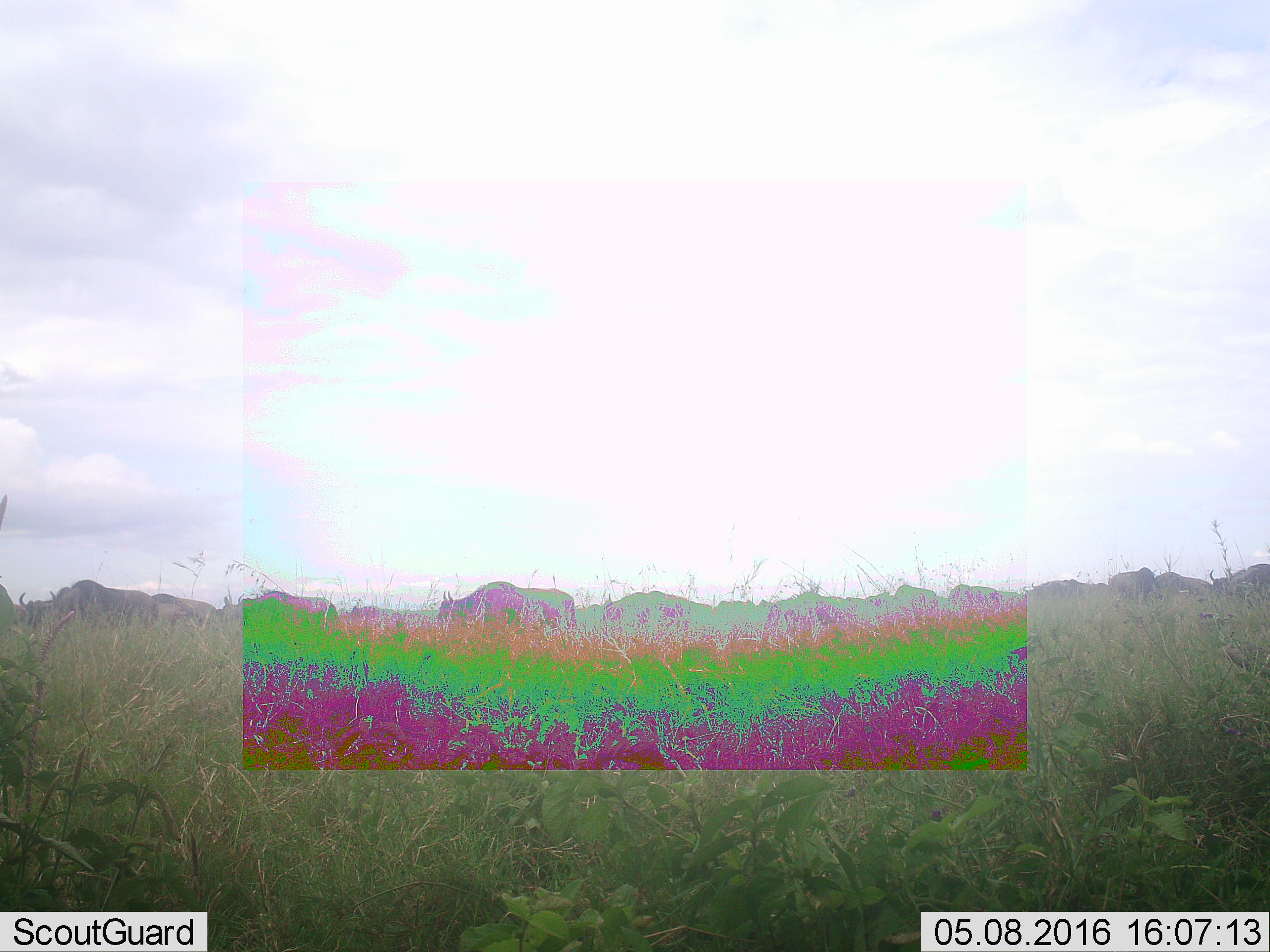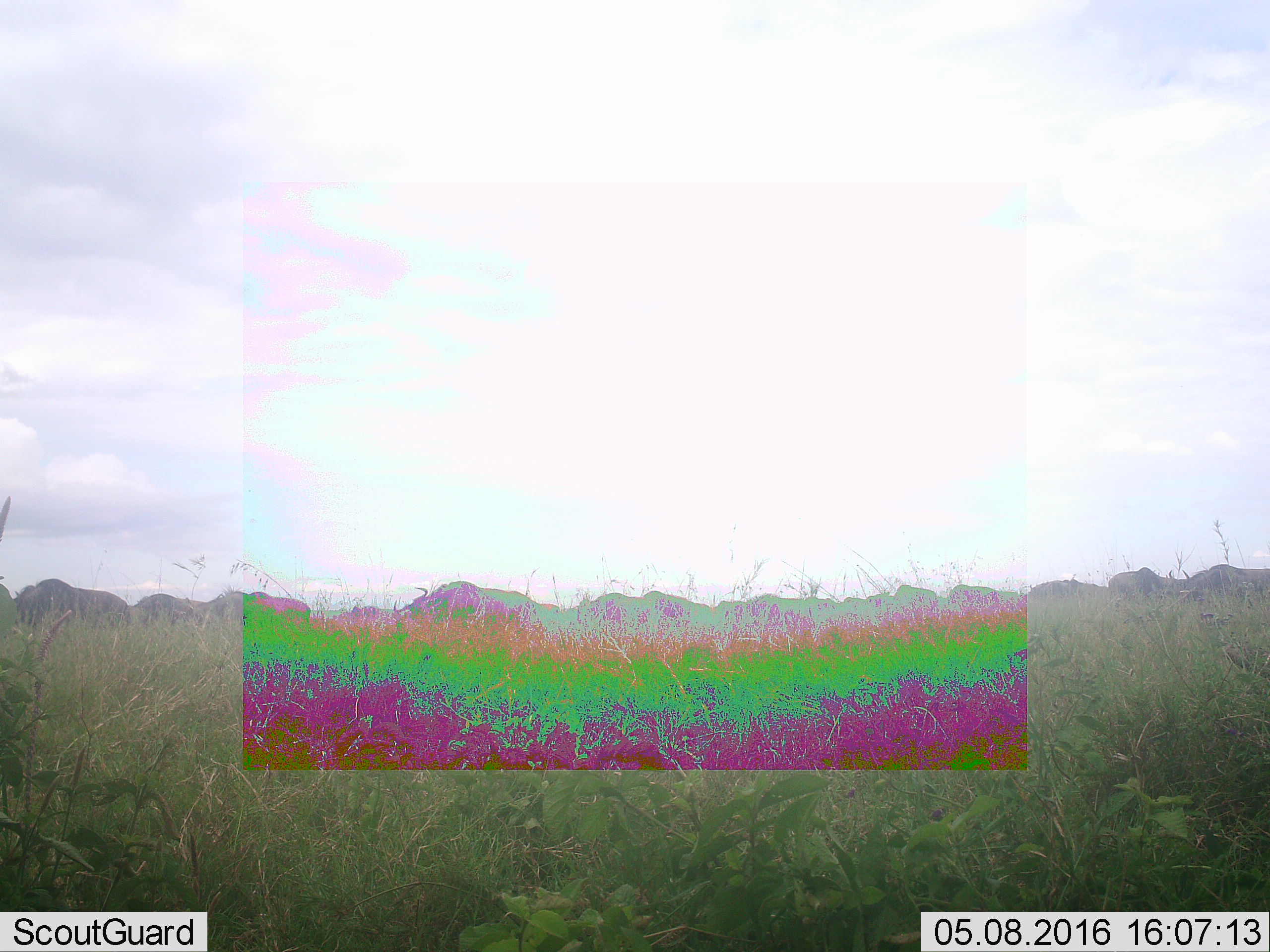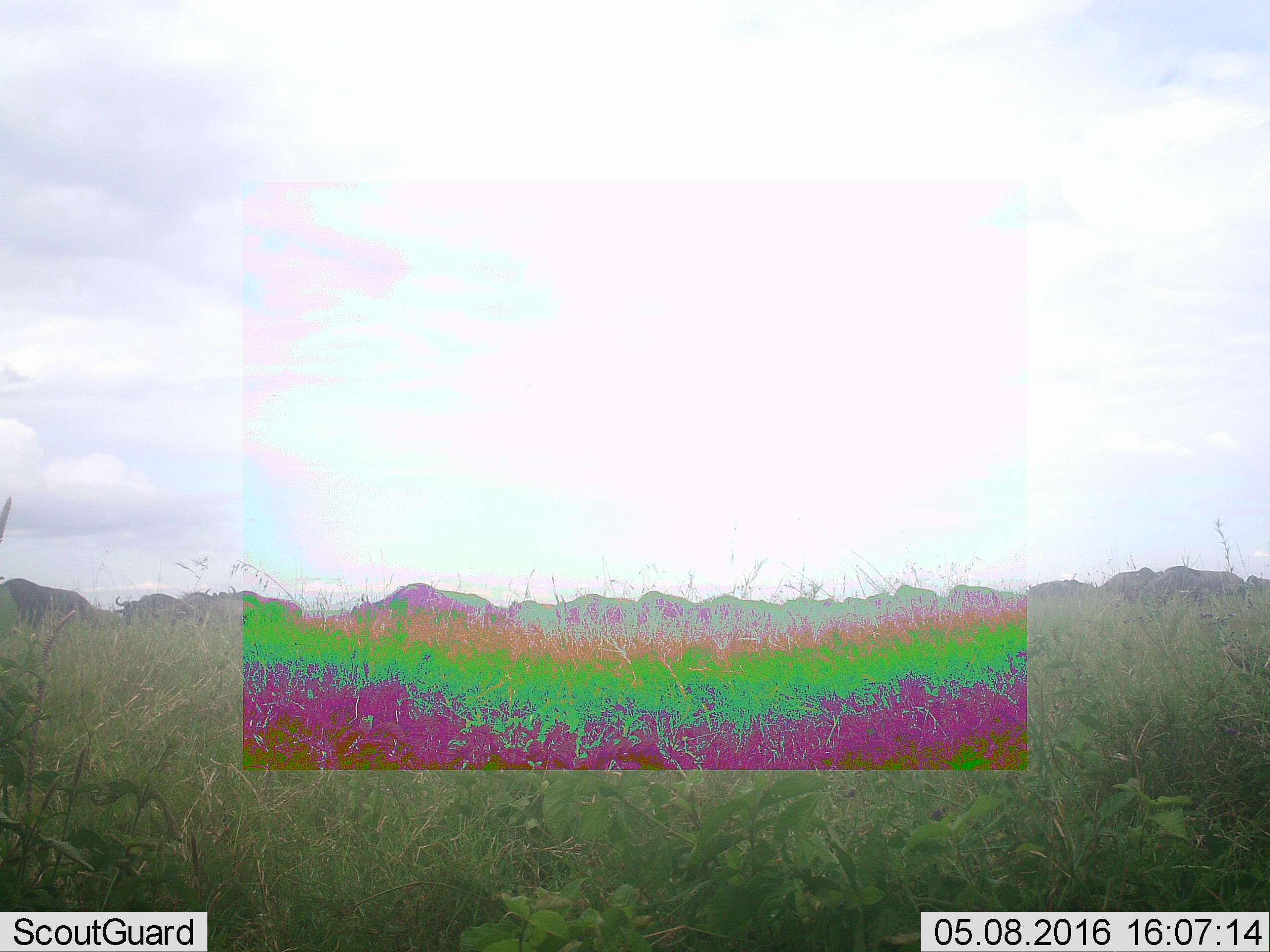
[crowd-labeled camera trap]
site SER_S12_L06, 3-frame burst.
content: unidentified animal